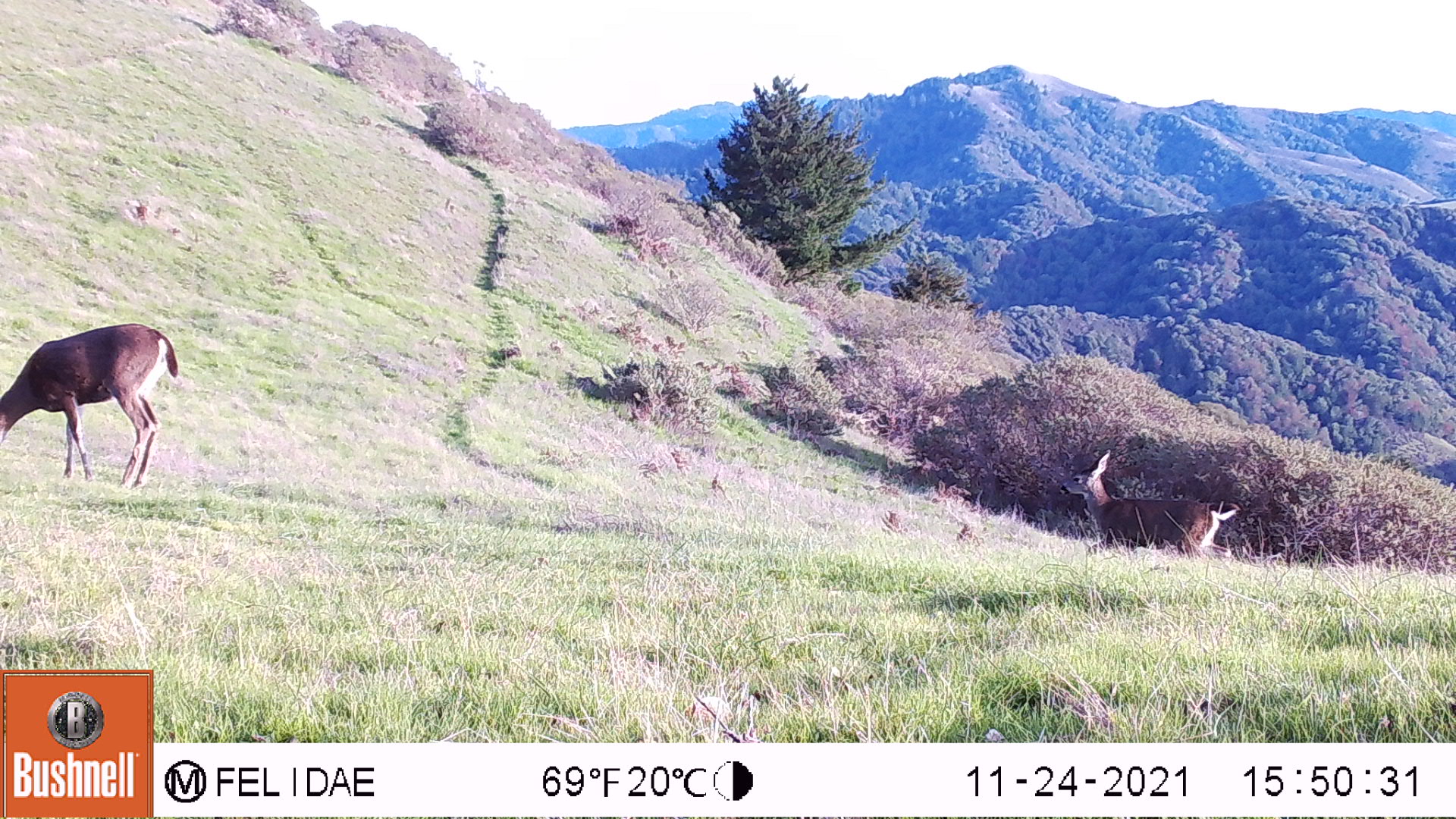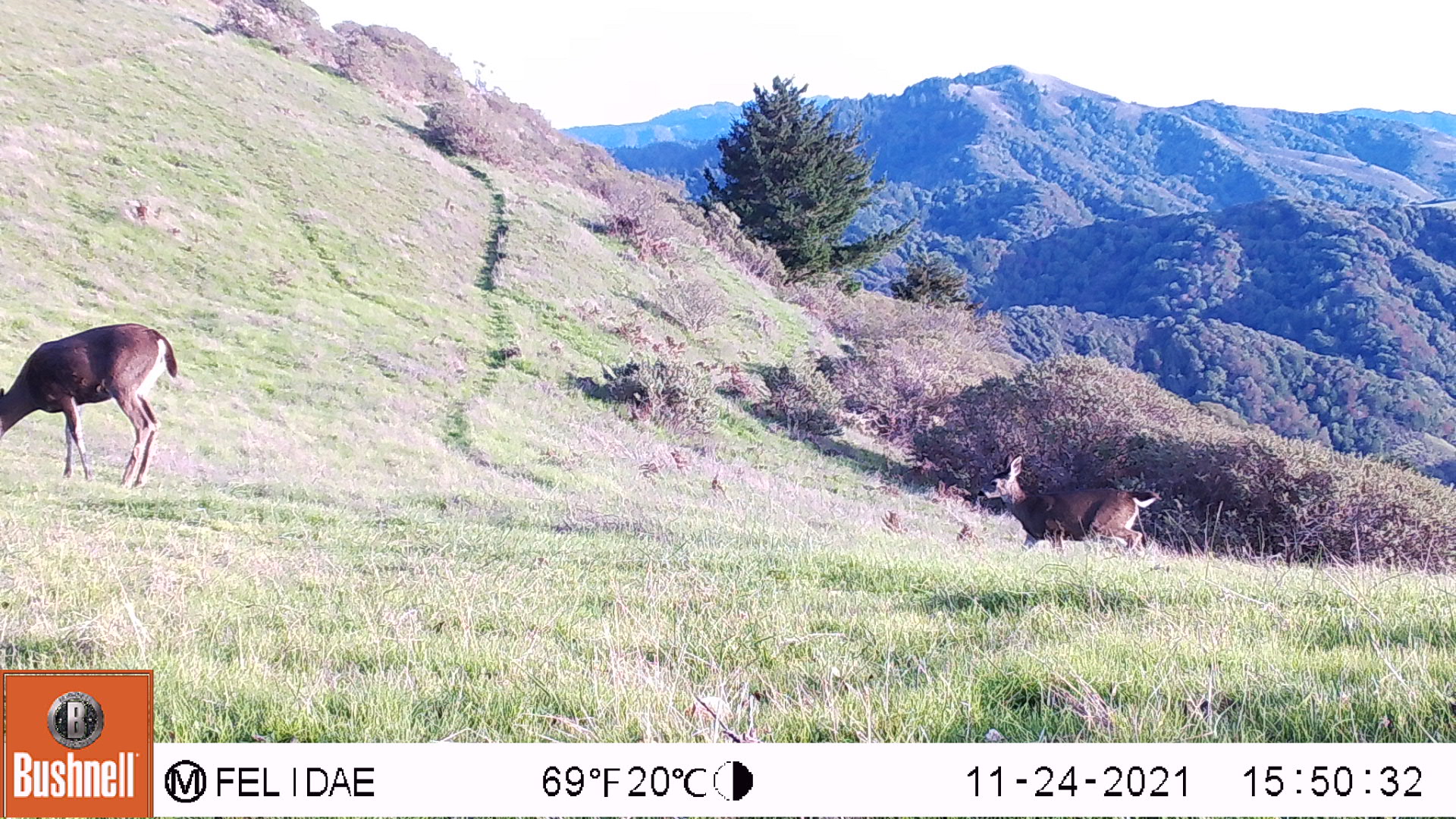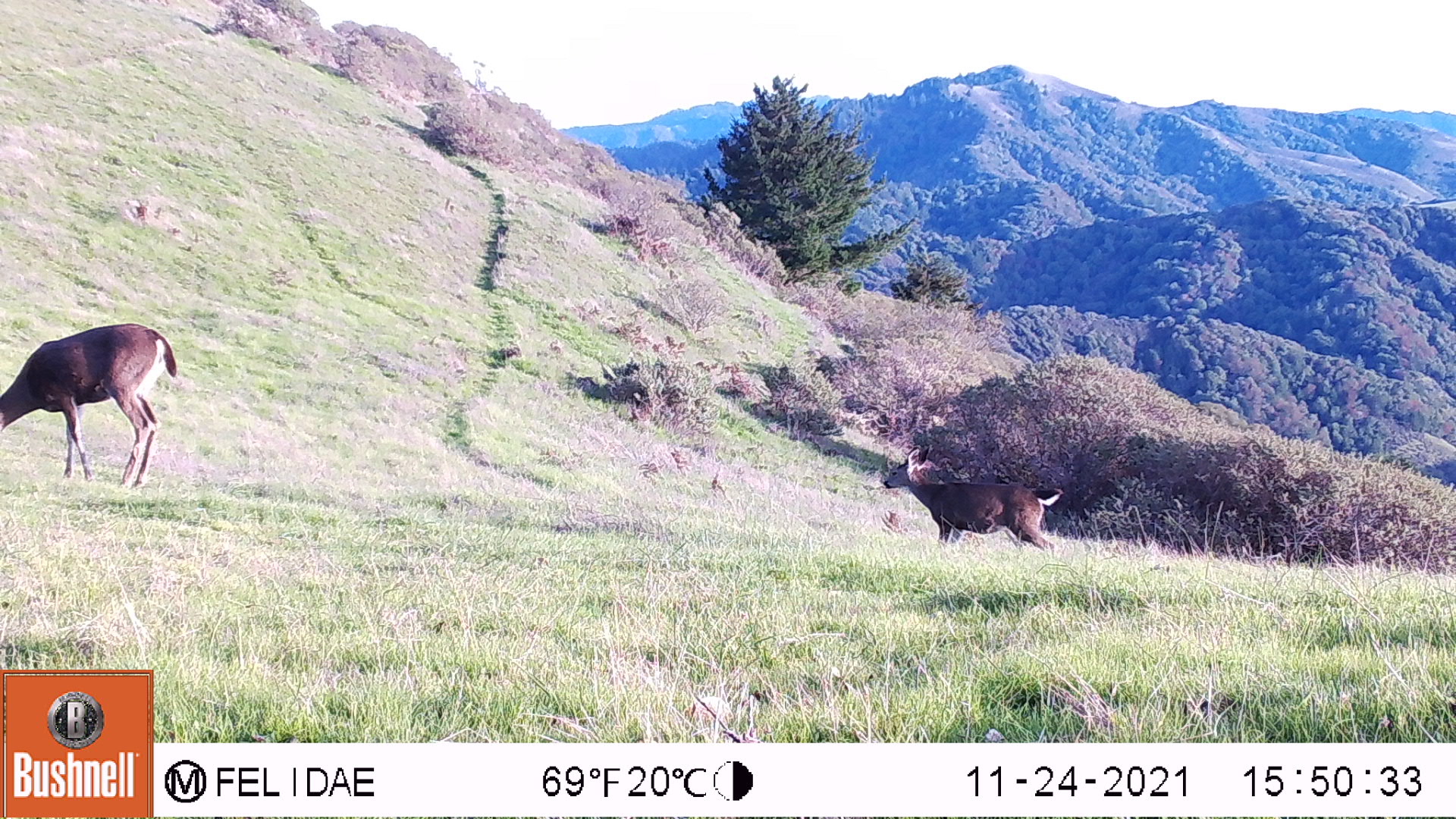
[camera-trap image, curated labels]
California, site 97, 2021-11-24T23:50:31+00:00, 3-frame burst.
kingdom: Animalia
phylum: Chordata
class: Mammalia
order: Artiodactyla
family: Cervidae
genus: Odocoileus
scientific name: Odocoileus hemionus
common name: mule deer